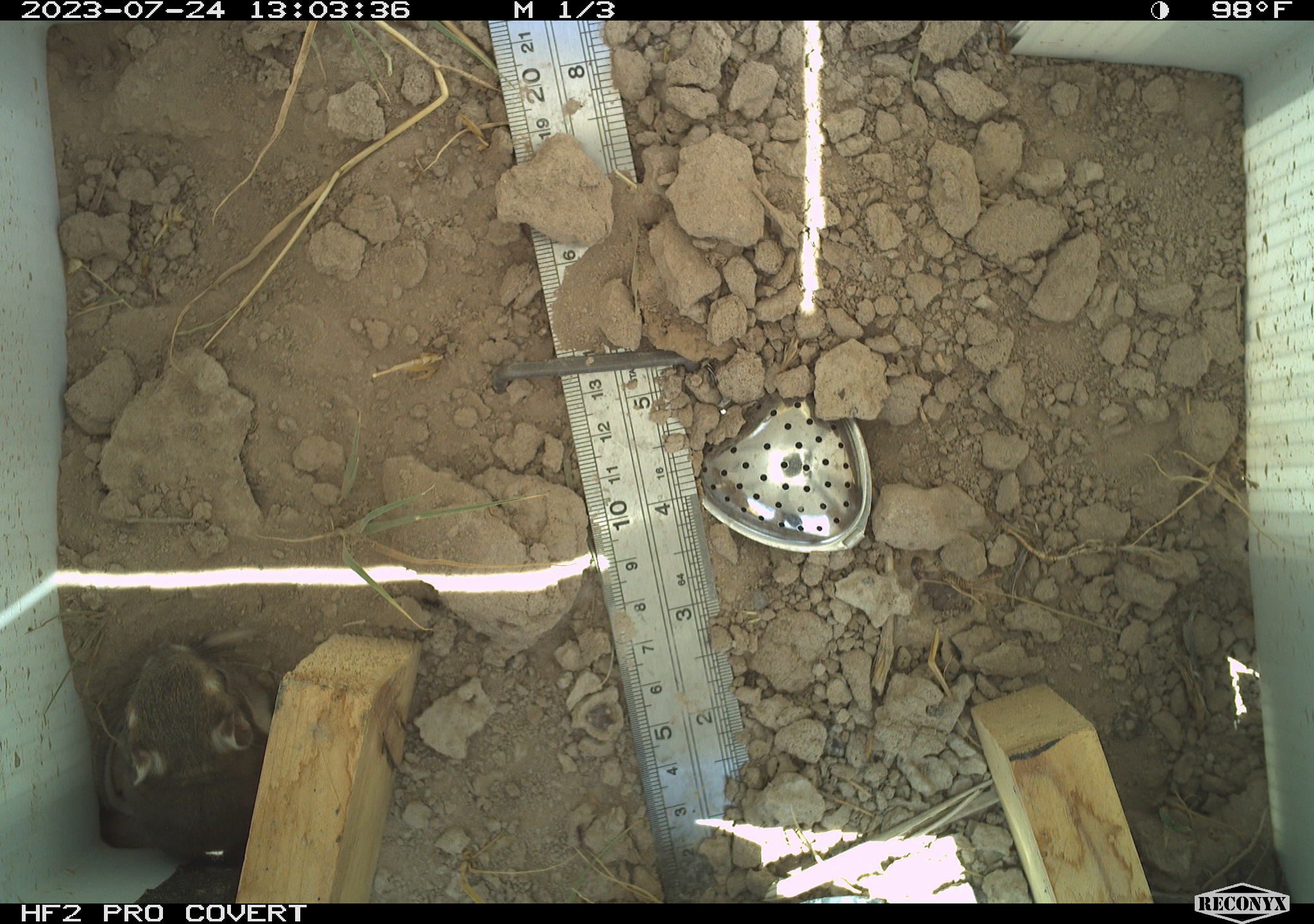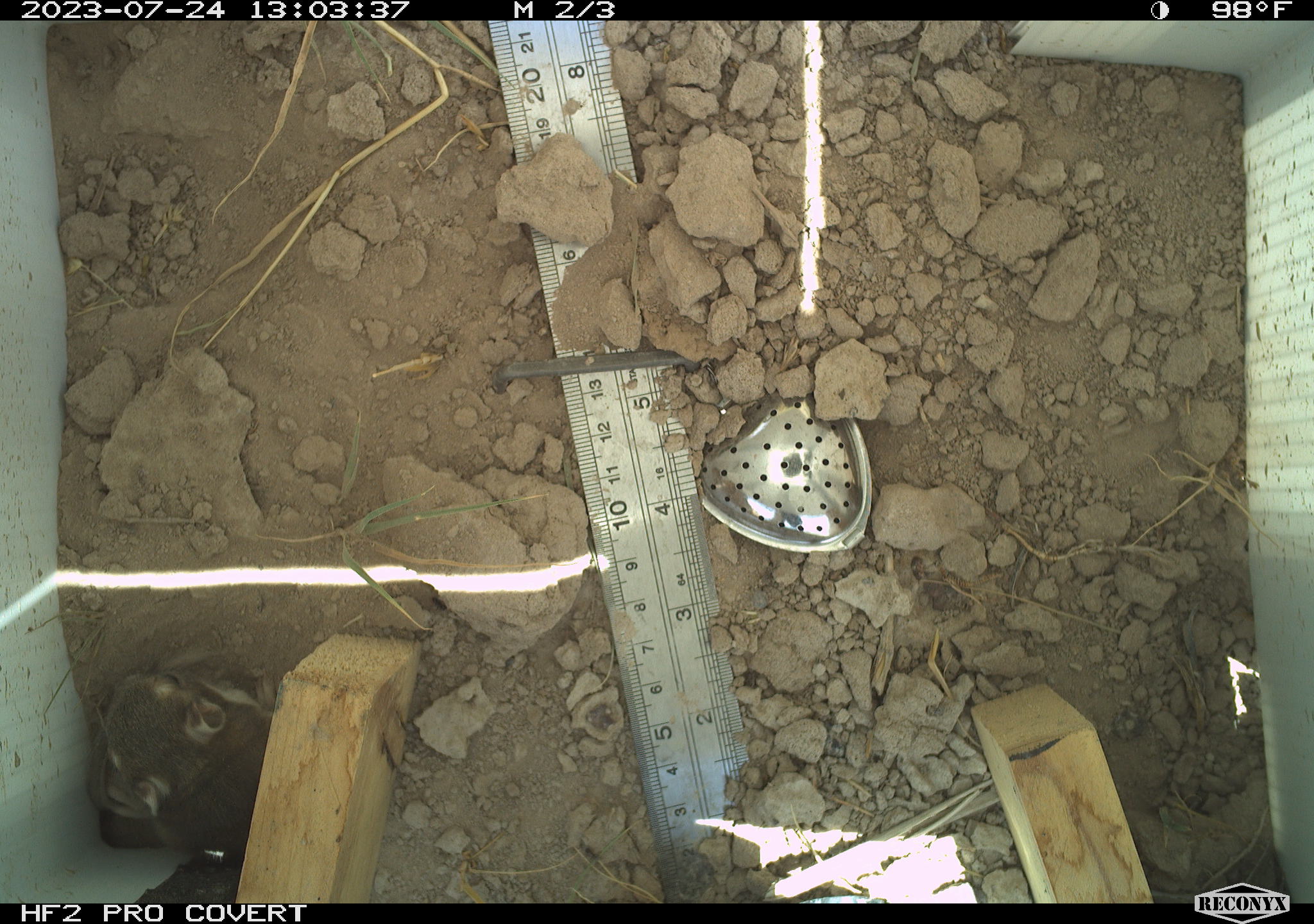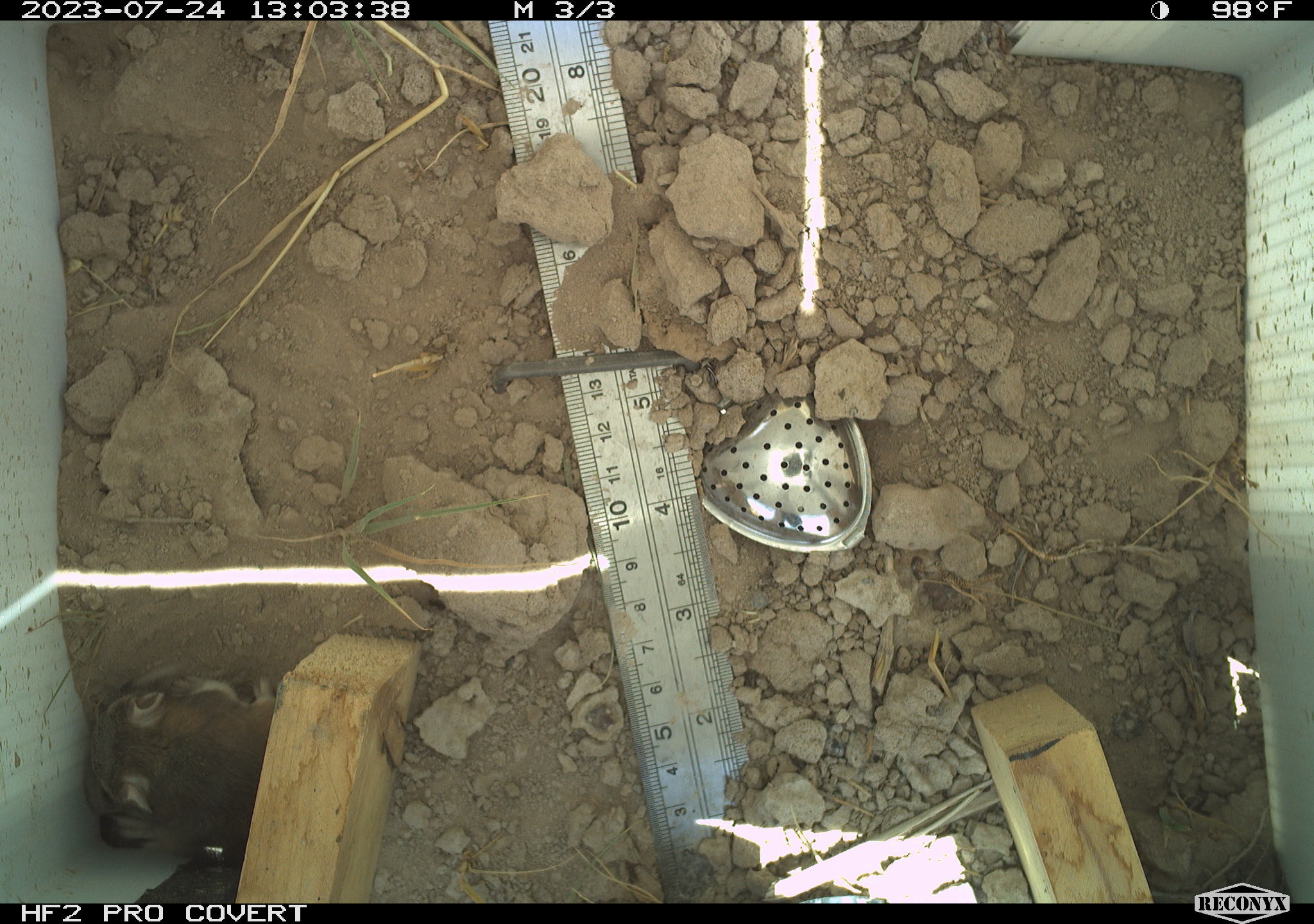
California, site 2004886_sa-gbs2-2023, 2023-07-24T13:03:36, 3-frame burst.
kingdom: Animalia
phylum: Chordata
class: Mammalia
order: Rodentia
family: Heteromyidae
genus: Dipodomys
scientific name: Dipodomys ordii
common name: ord's kangaroo rat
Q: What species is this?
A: Ord's kangaroo rat (Dipodomys ordii).